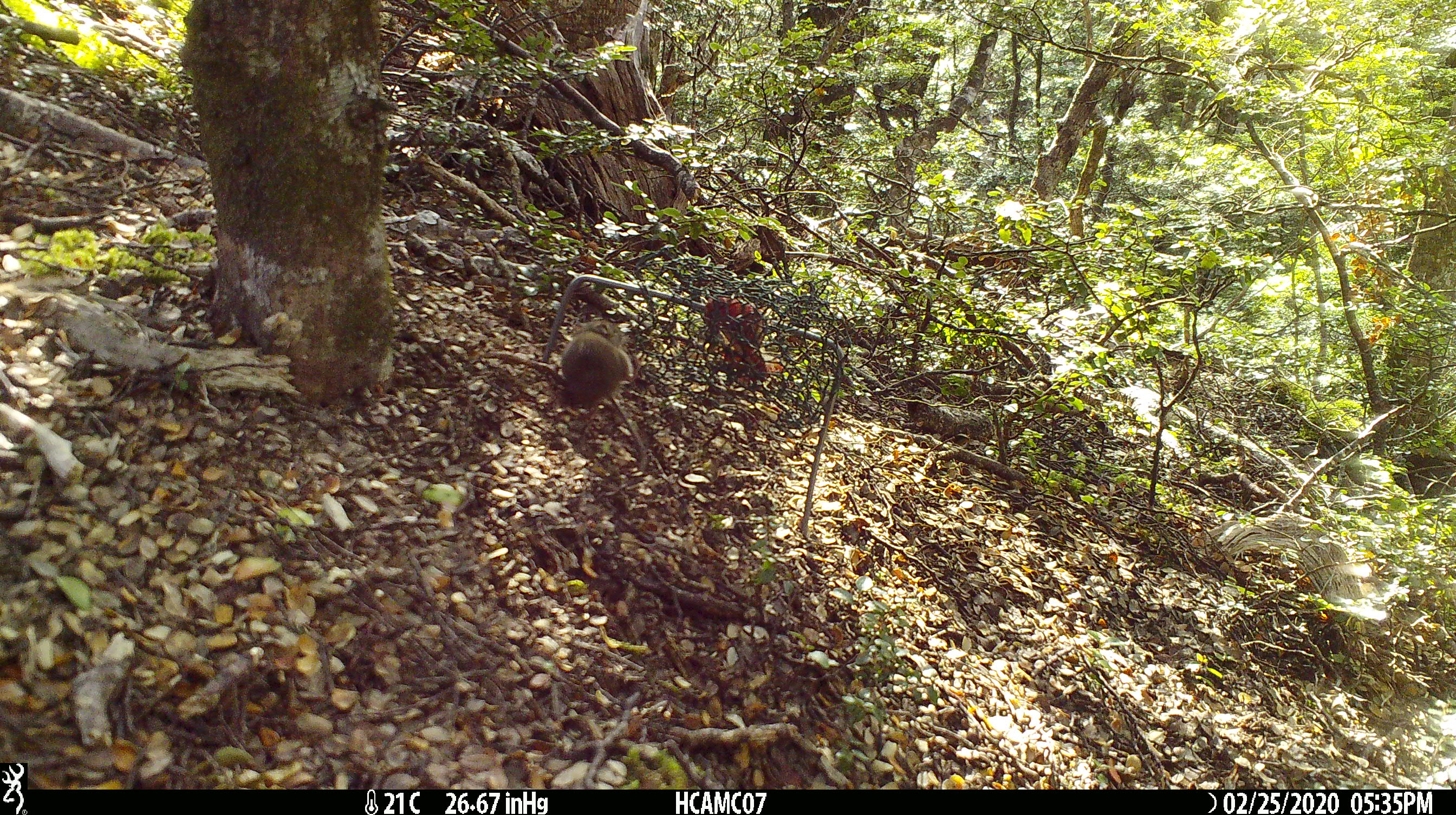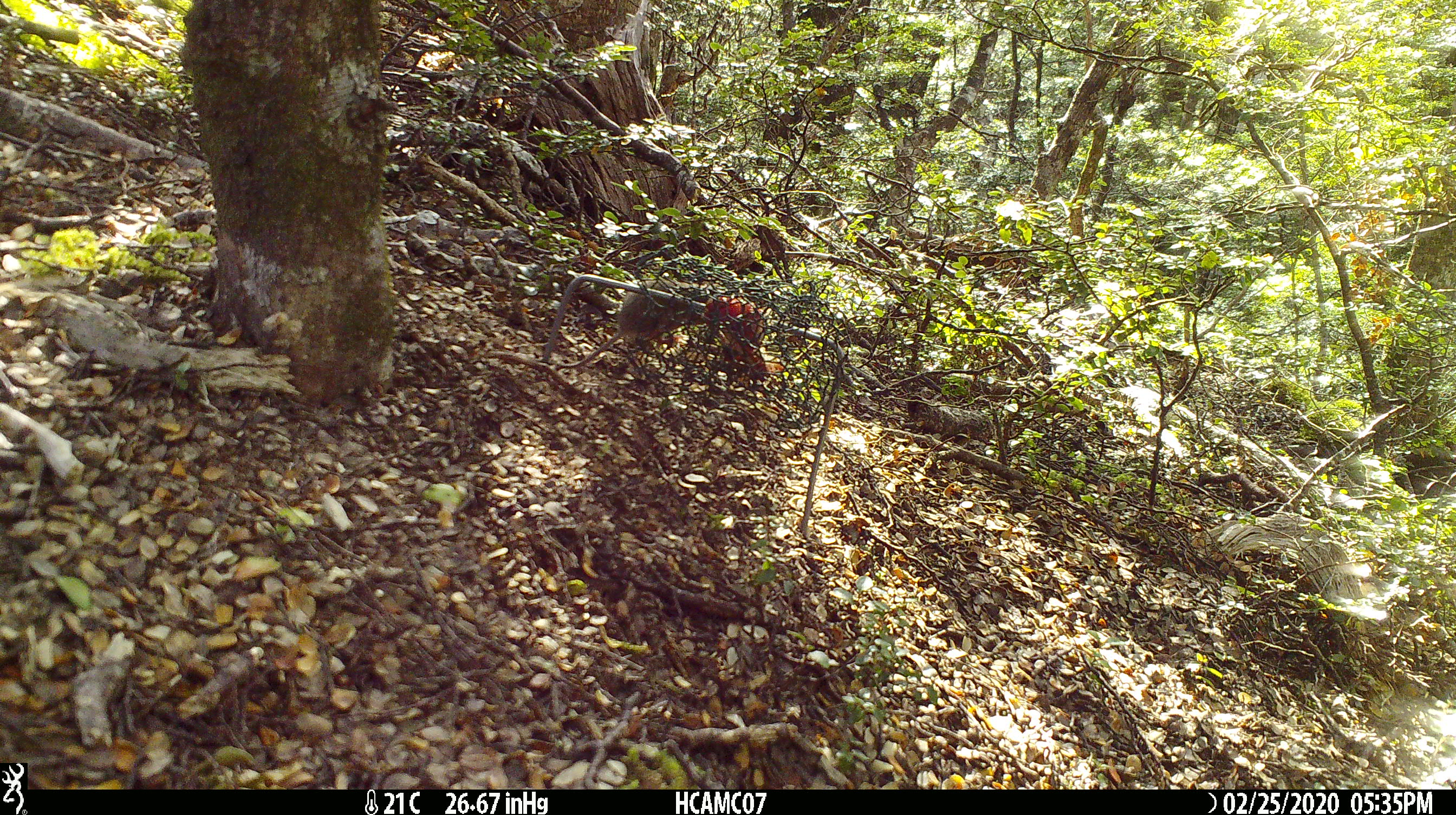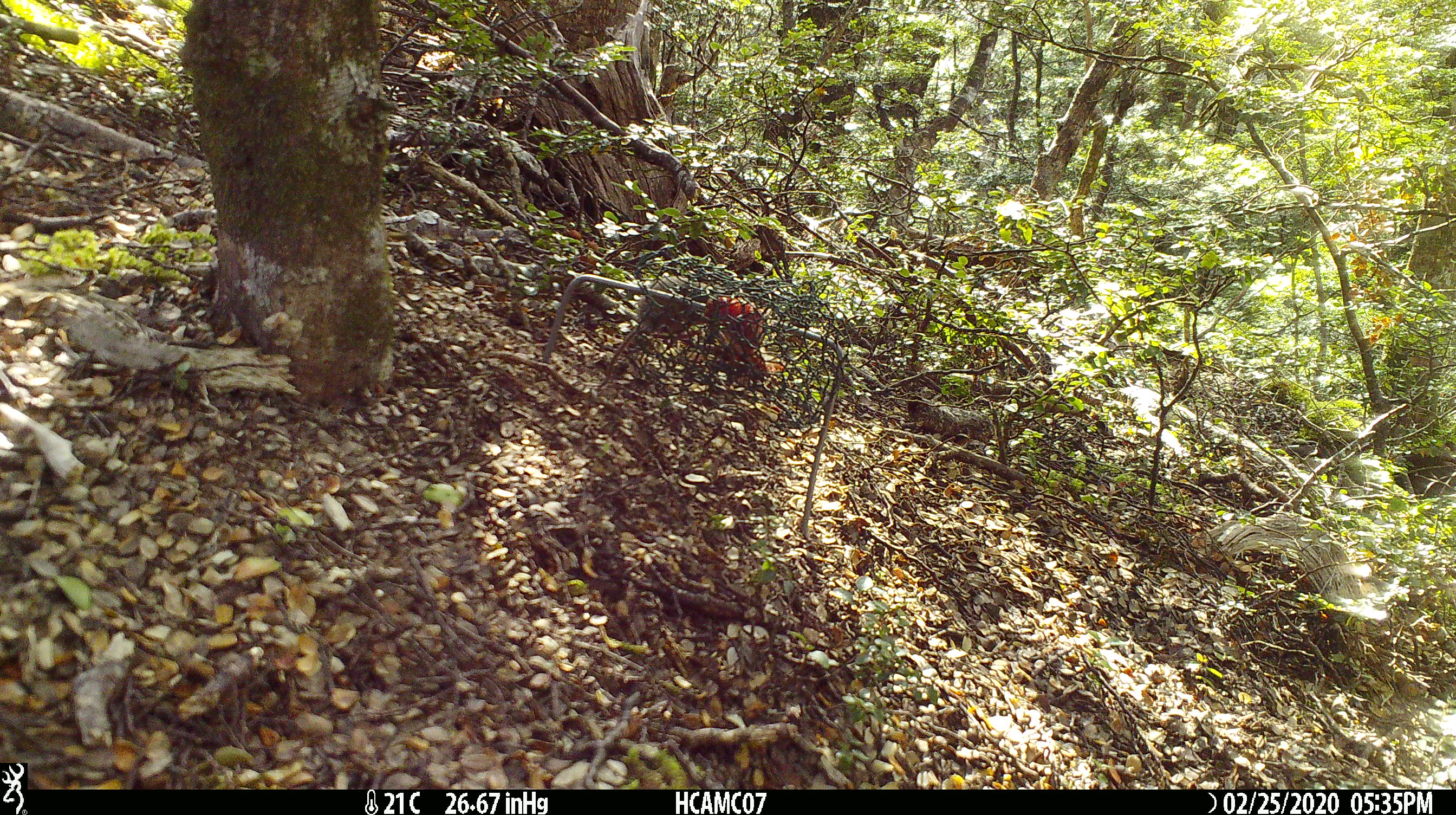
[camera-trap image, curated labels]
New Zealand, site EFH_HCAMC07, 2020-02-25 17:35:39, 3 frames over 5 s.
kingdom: Animalia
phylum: Chordata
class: Mammalia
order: Rodentia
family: Muridae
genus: Mus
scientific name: Mus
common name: mouse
Mouse (Mus).